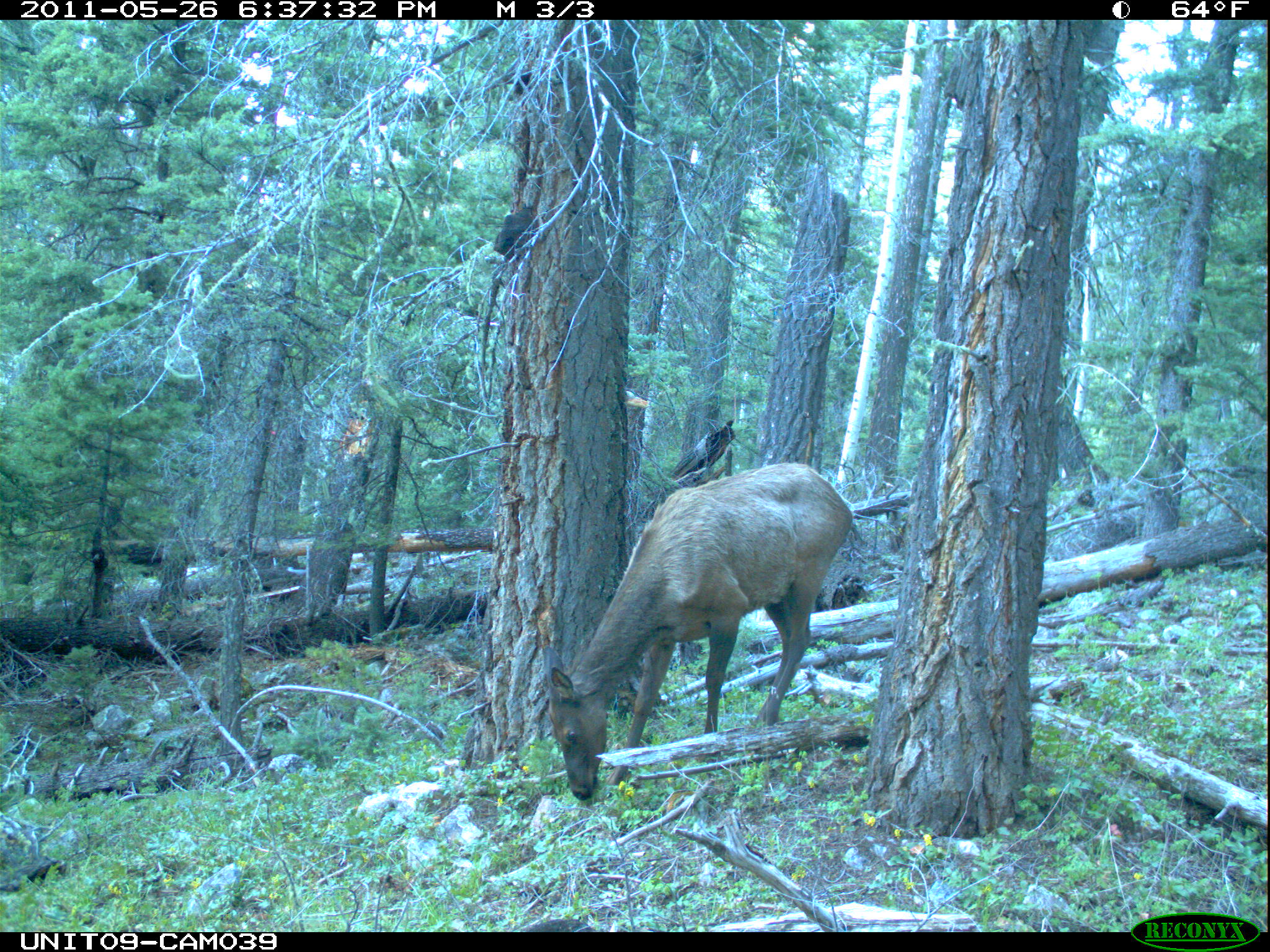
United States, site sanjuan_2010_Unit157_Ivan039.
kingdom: Animalia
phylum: Chordata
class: Mammalia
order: Artiodactyla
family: Cervidae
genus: Cervus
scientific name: Cervus elaphus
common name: red deer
Cervus elaphus (red deer).